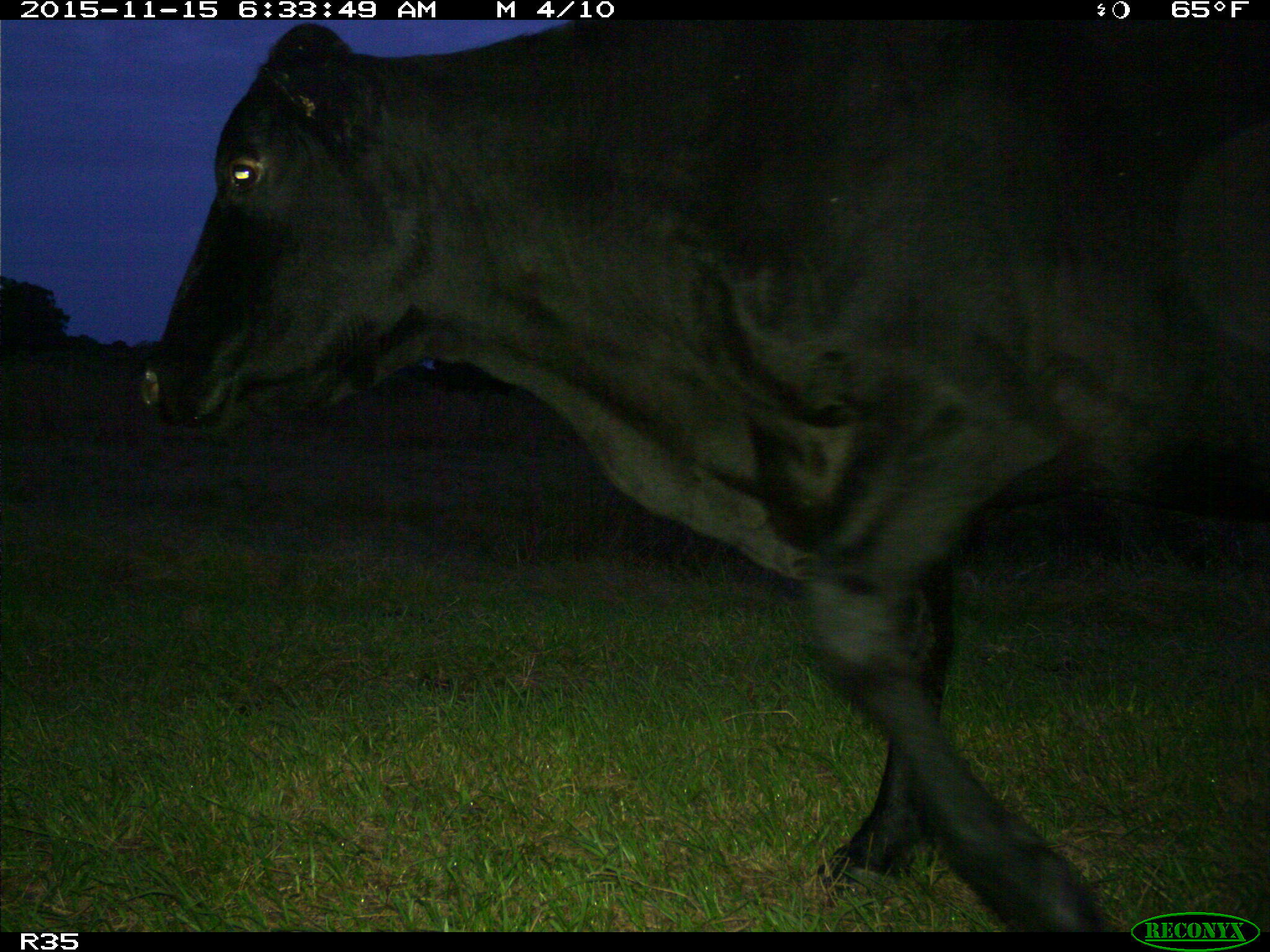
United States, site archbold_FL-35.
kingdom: Animalia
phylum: Chordata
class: Mammalia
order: Artiodactyla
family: Bovidae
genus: Bos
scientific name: Bos taurus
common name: domestic cow